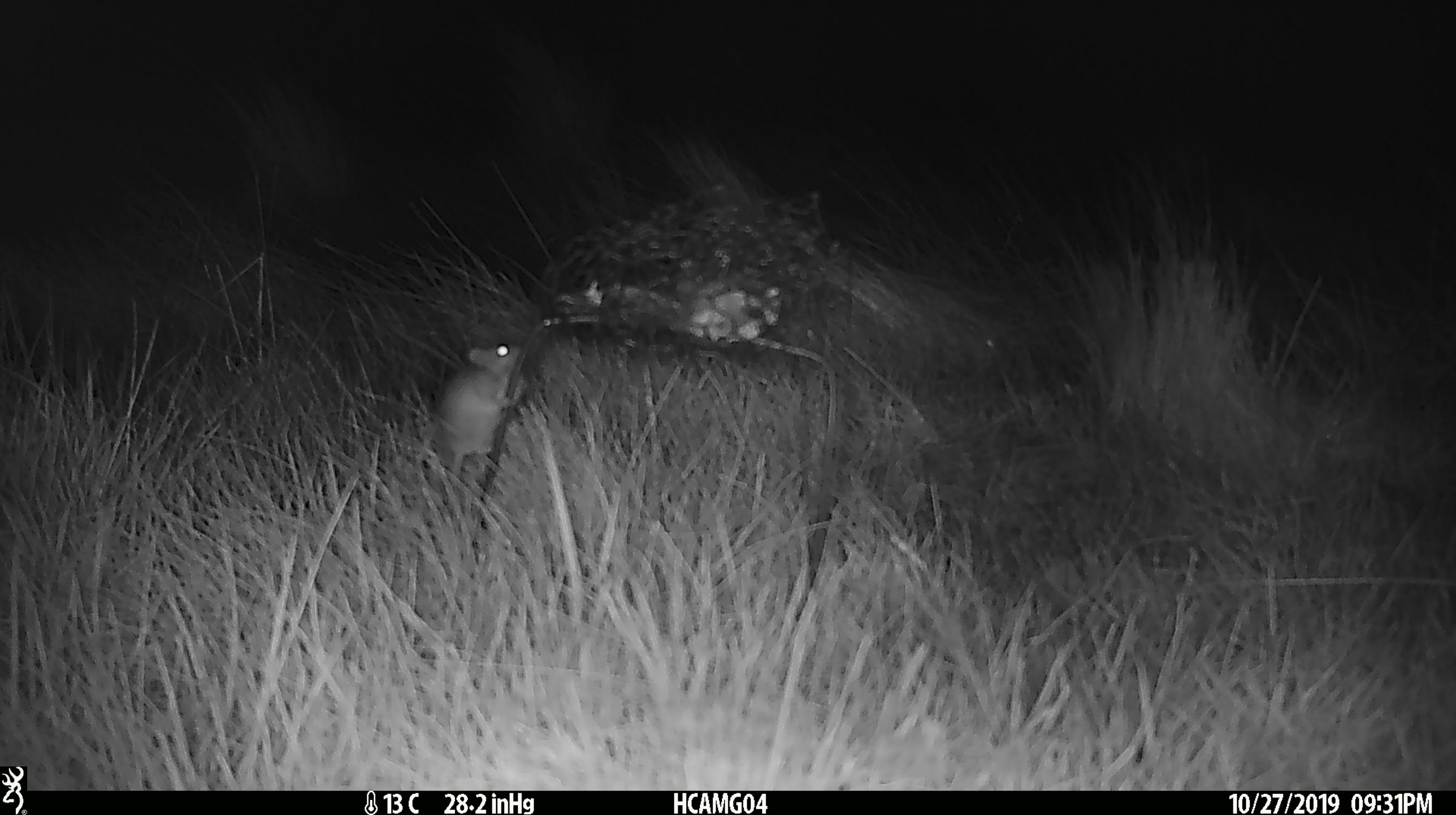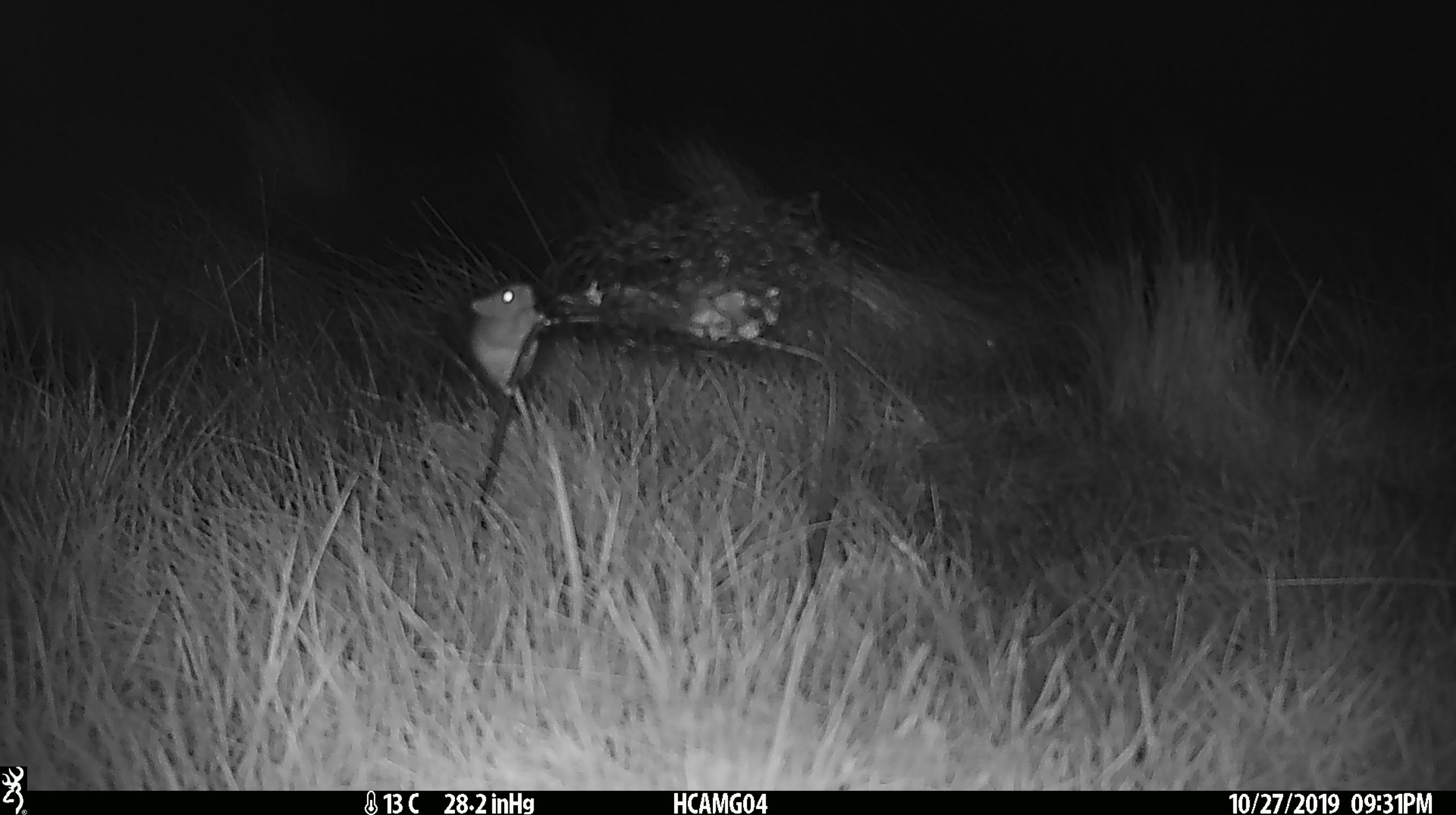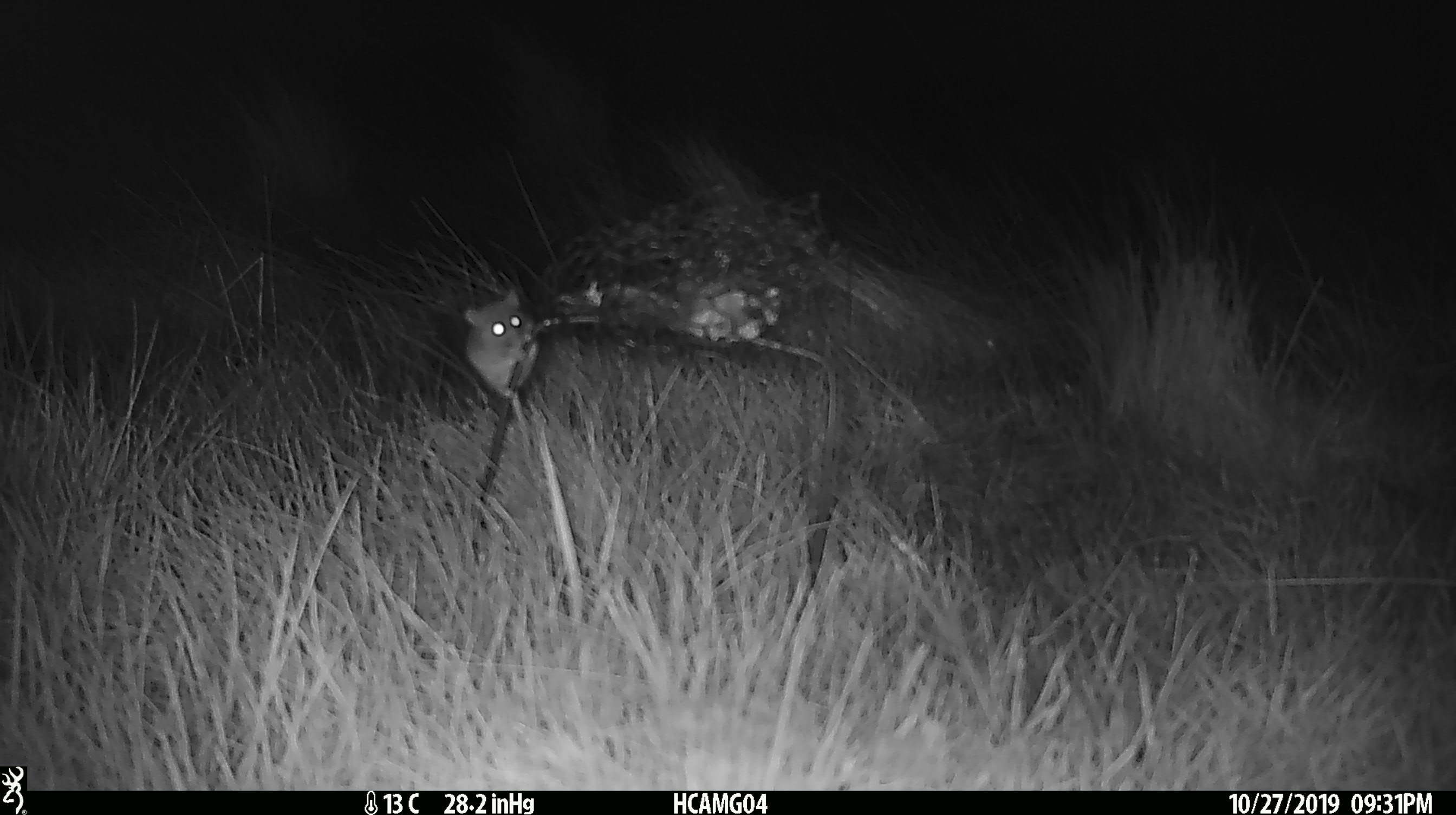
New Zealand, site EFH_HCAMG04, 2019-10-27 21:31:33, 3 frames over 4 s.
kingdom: Animalia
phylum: Chordata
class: Mammalia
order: Rodentia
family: Muridae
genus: Mus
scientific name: Mus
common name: mouse